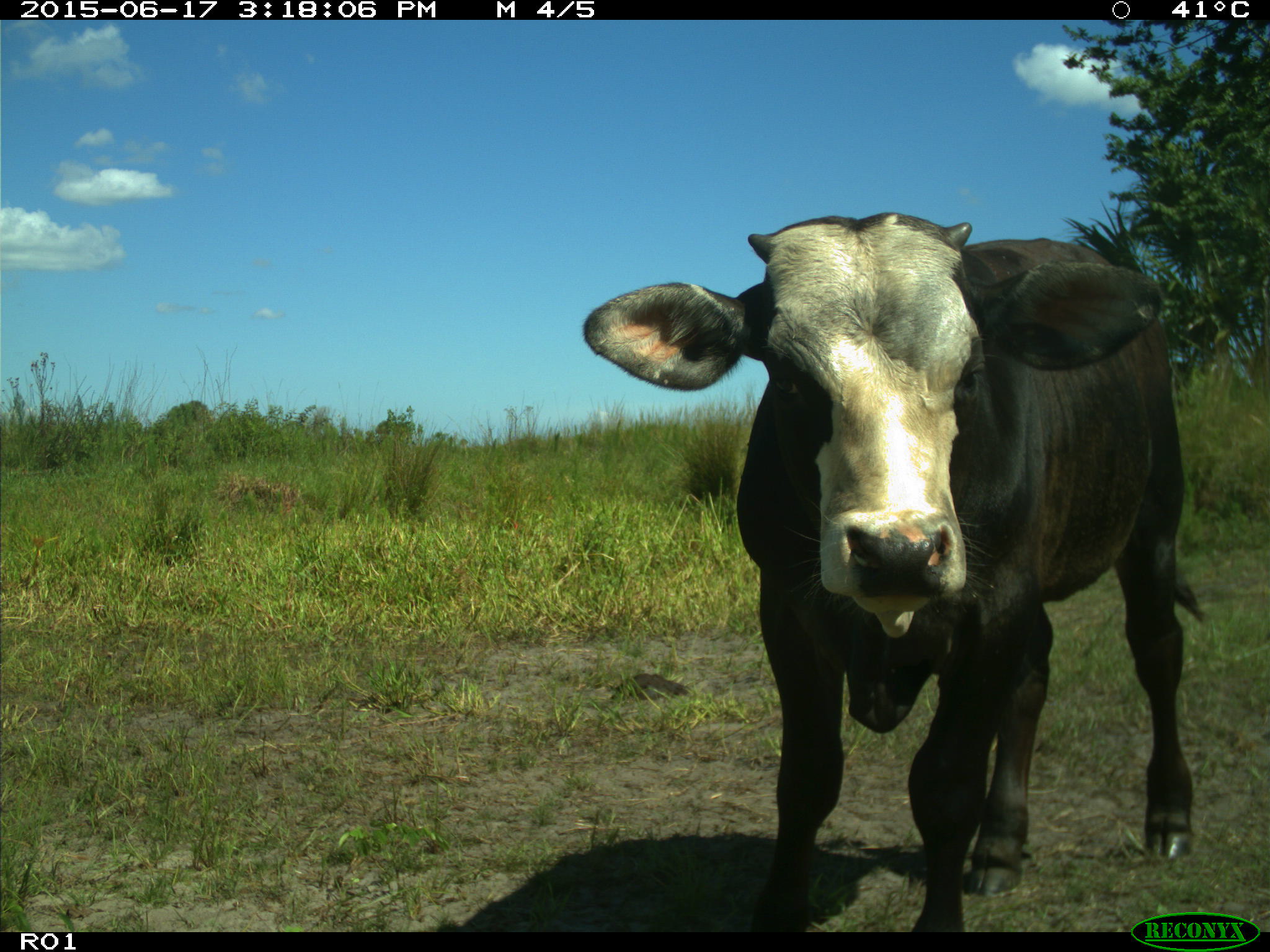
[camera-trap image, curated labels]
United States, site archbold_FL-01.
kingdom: Animalia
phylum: Chordata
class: Mammalia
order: Artiodactyla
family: Bovidae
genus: Bos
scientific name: Bos taurus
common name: domestic cow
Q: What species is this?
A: Bos taurus (domestic cow).